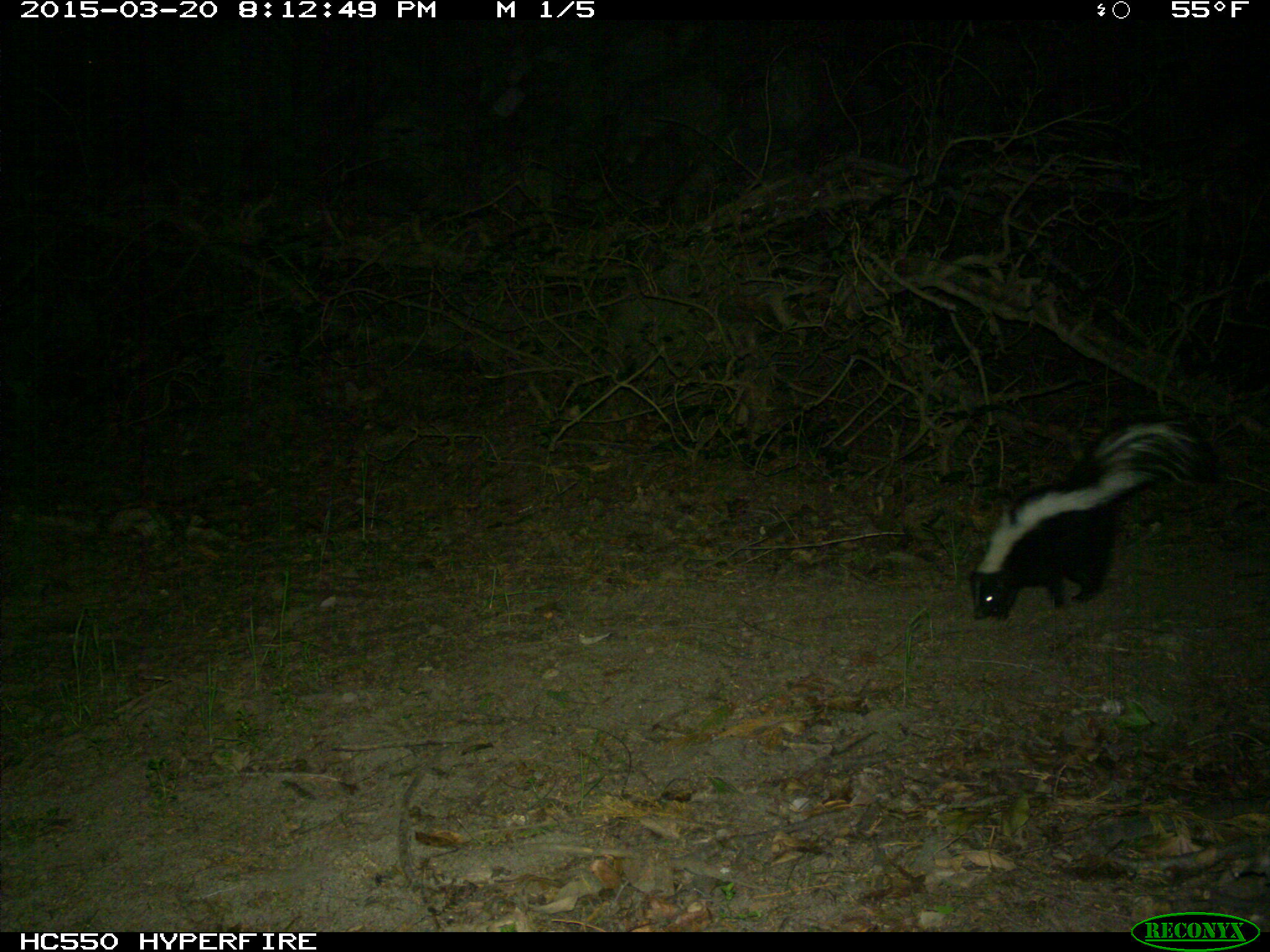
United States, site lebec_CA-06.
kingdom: Animalia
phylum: Chordata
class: Mammalia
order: Carnivora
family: Mephitidae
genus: Mephitis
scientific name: Mephitis mephitis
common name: striped skunk